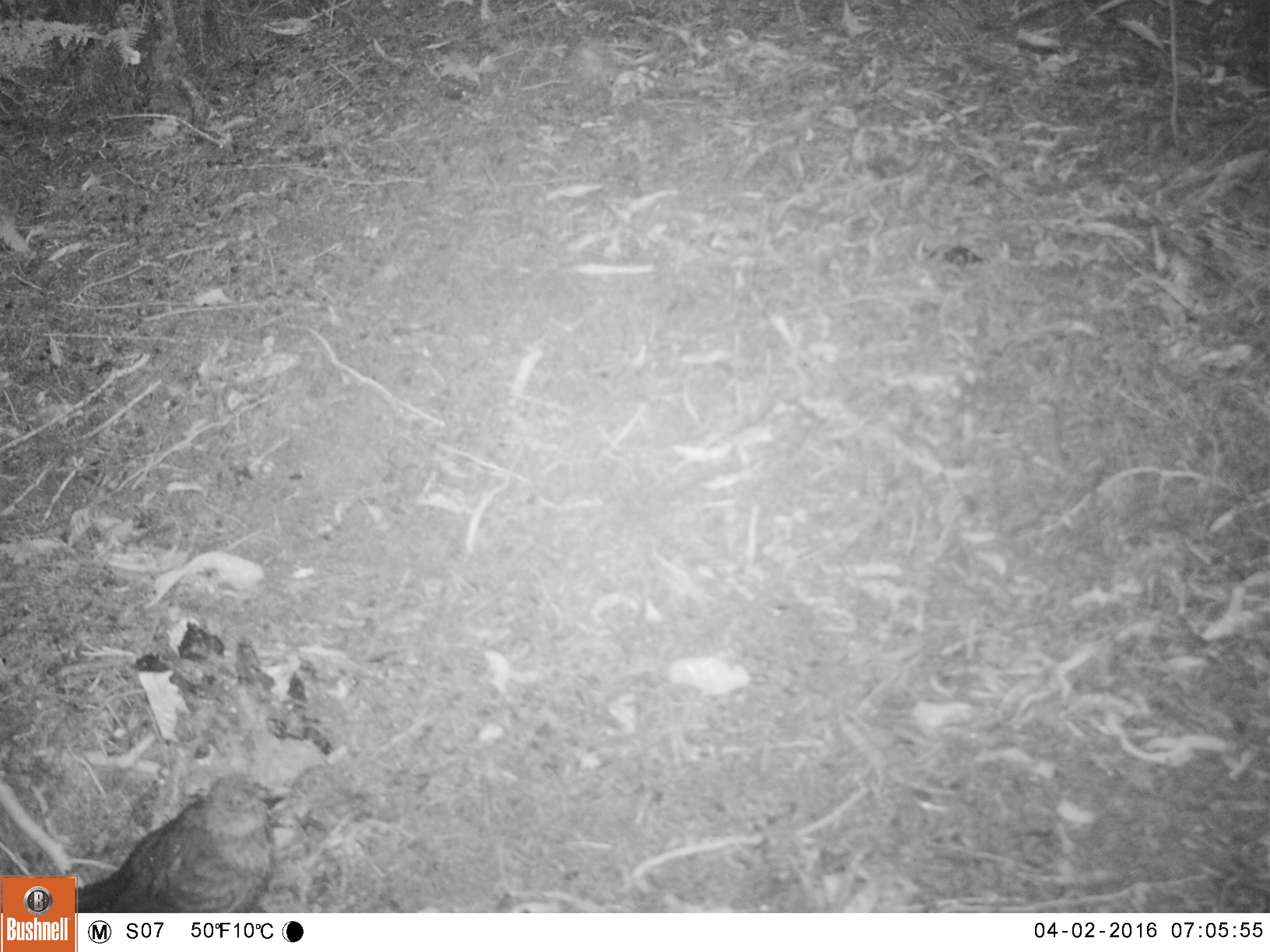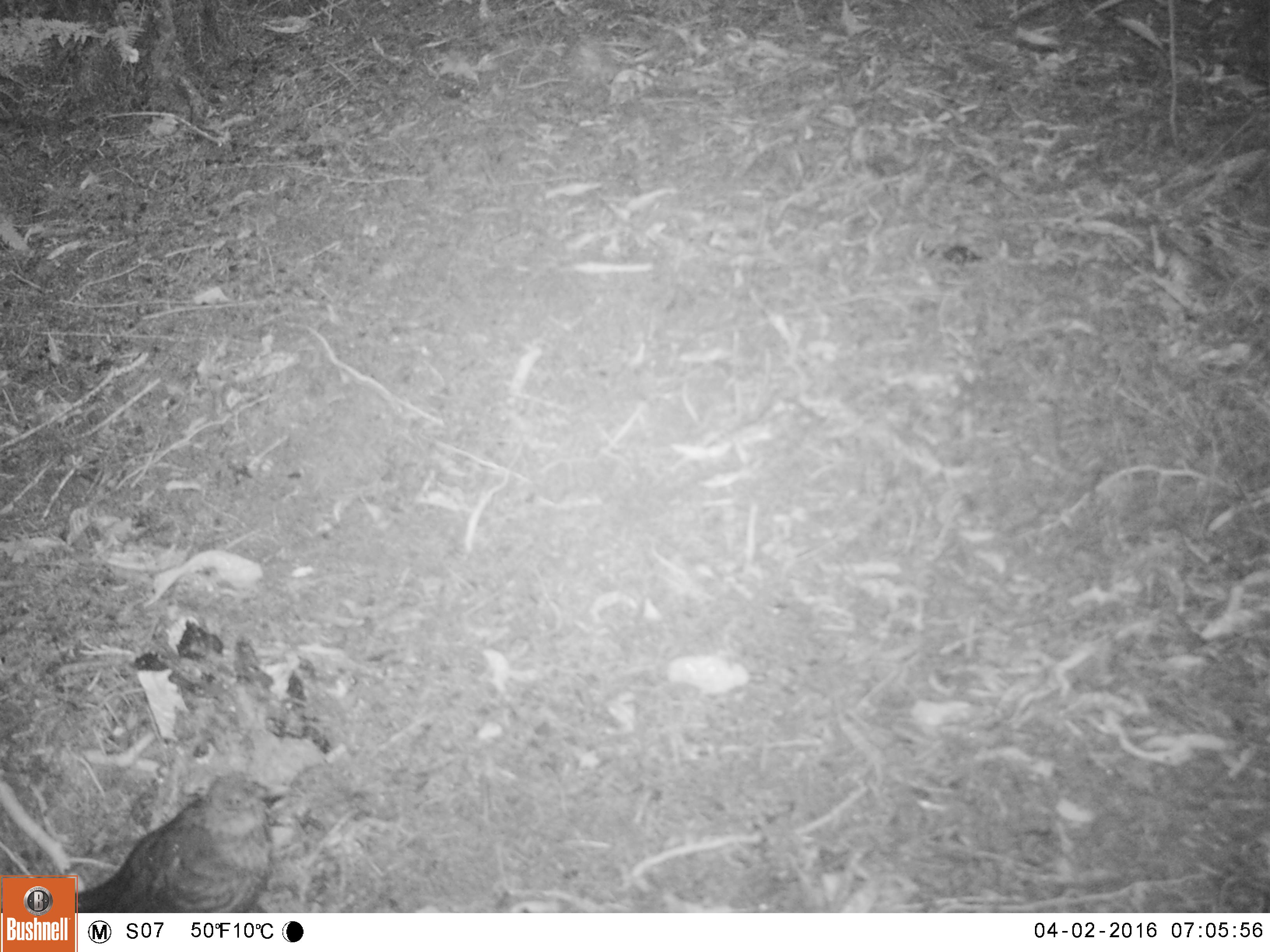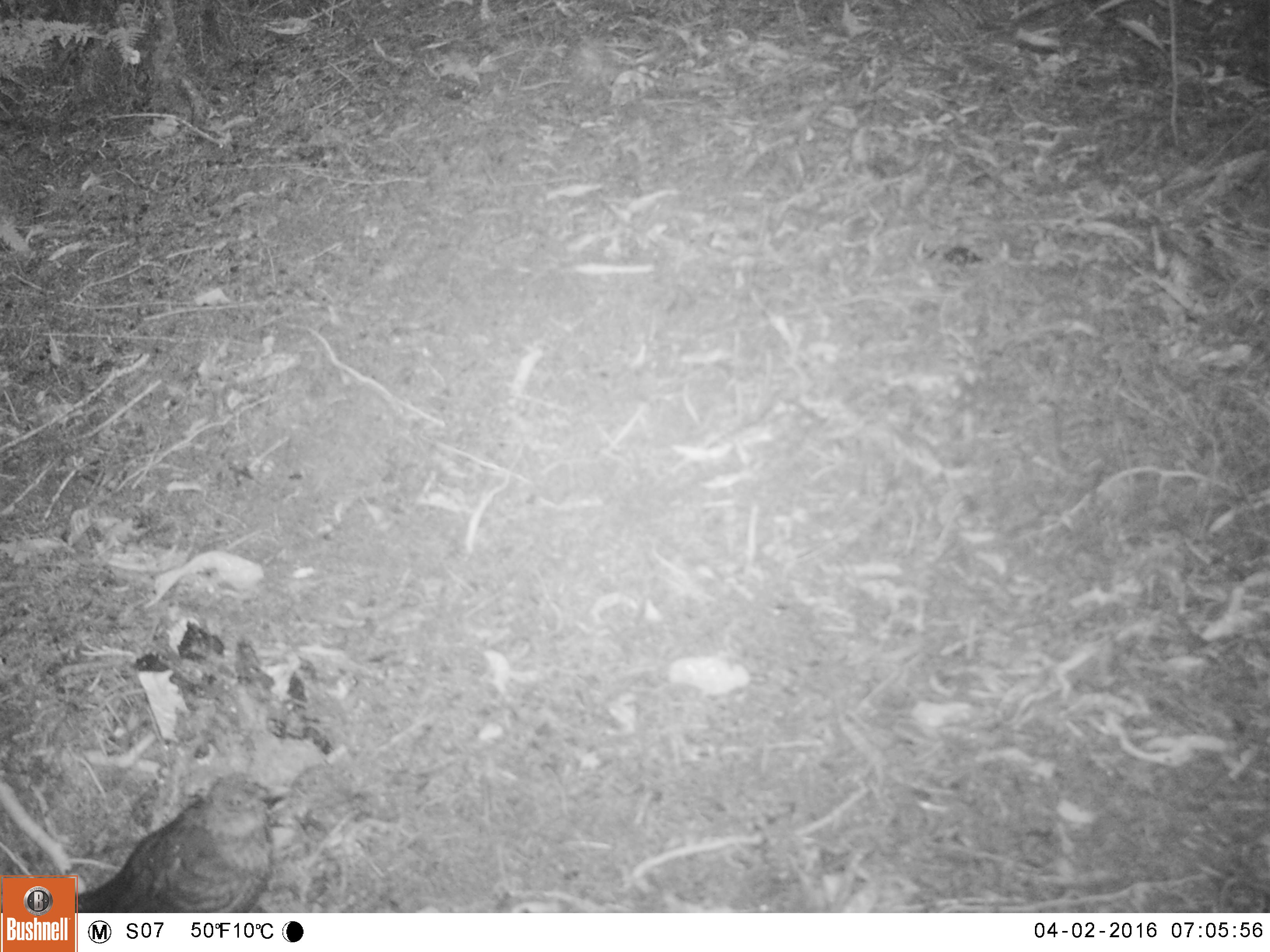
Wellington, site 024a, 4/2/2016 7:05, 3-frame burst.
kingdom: Animalia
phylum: Chordata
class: Aves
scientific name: Aves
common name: bird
Bird (Aves).